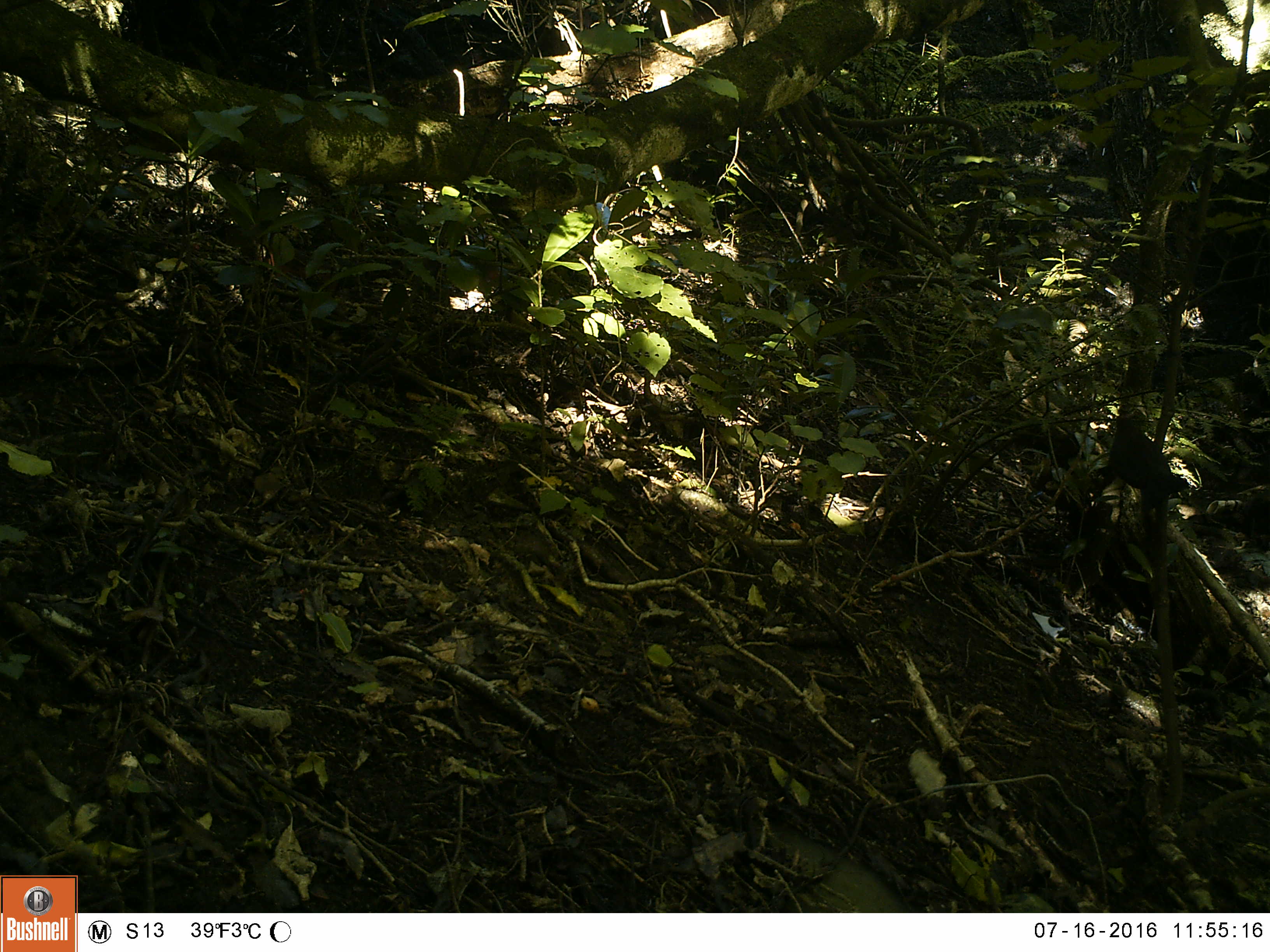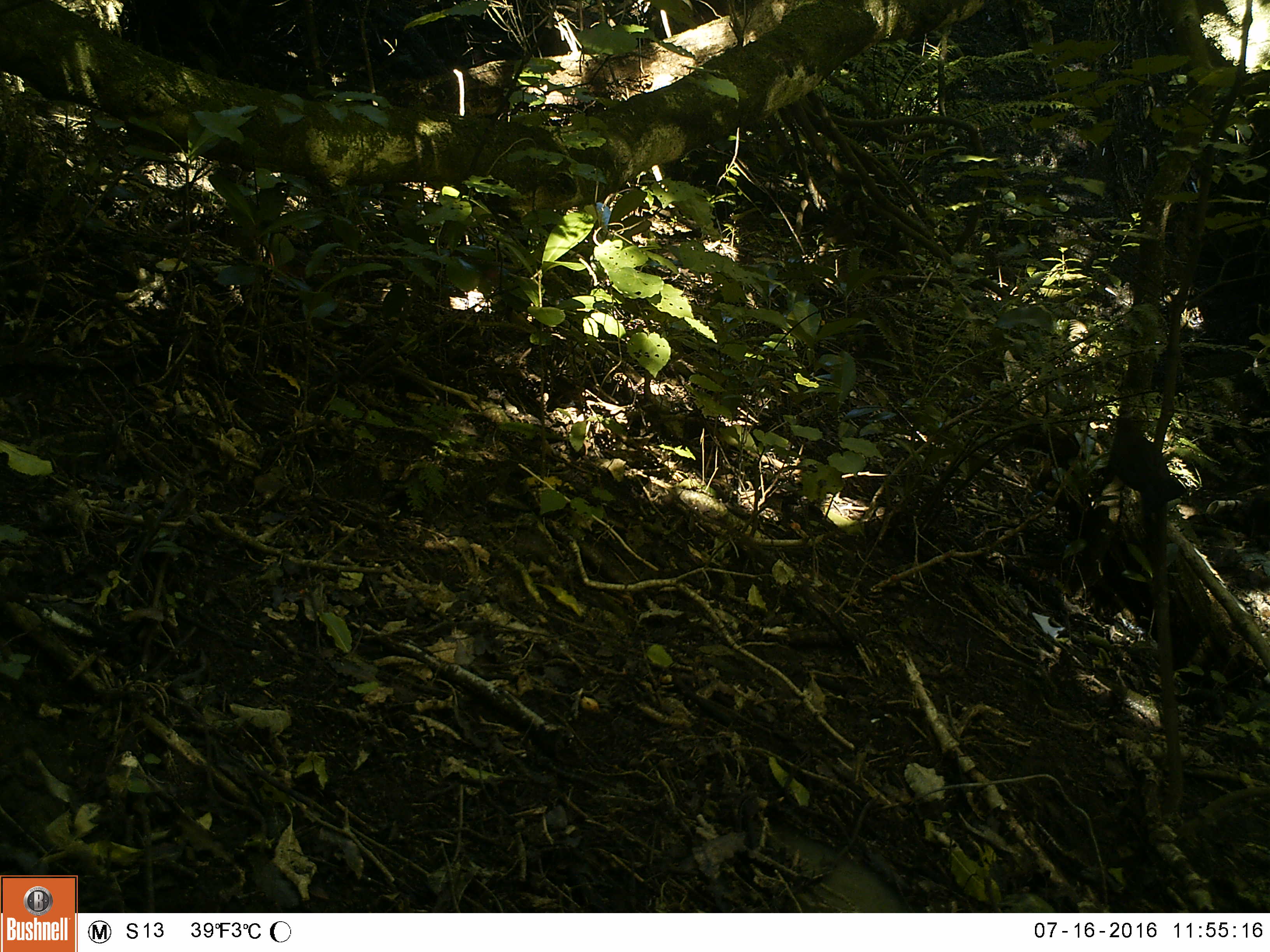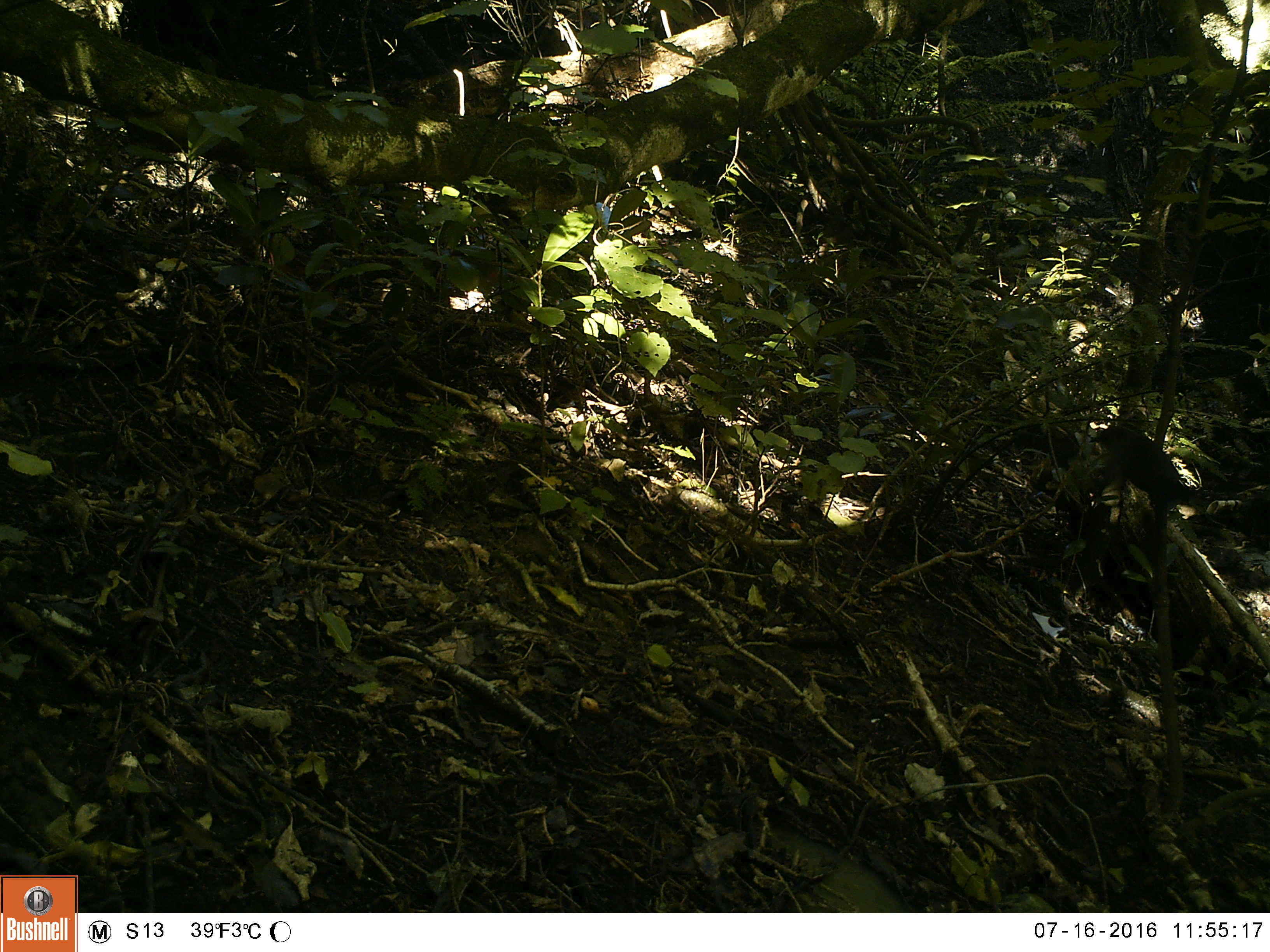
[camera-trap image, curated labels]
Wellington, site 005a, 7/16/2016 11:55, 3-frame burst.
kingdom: Animalia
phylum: Chordata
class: Aves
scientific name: Aves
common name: bird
Bird (Aves).